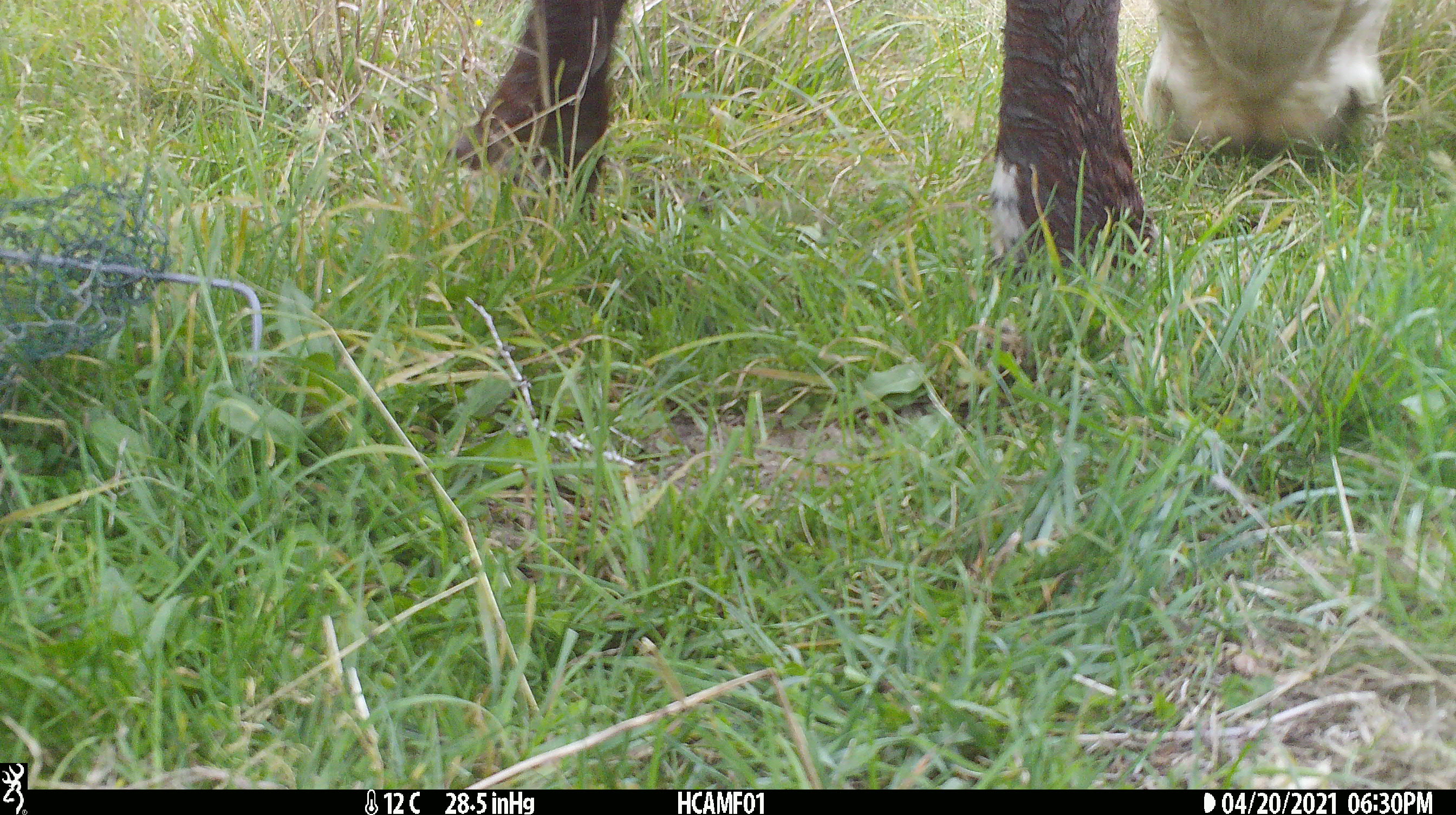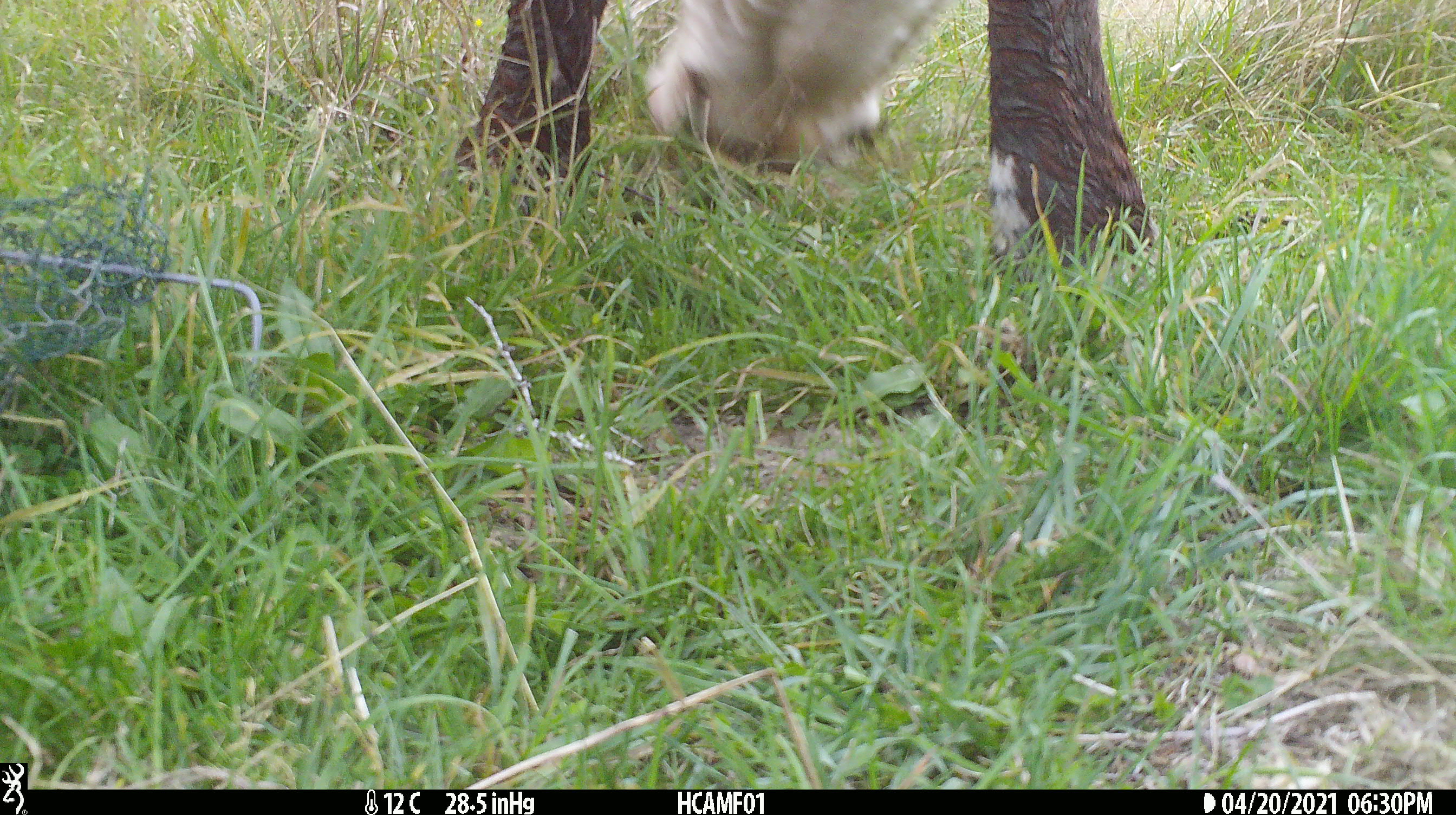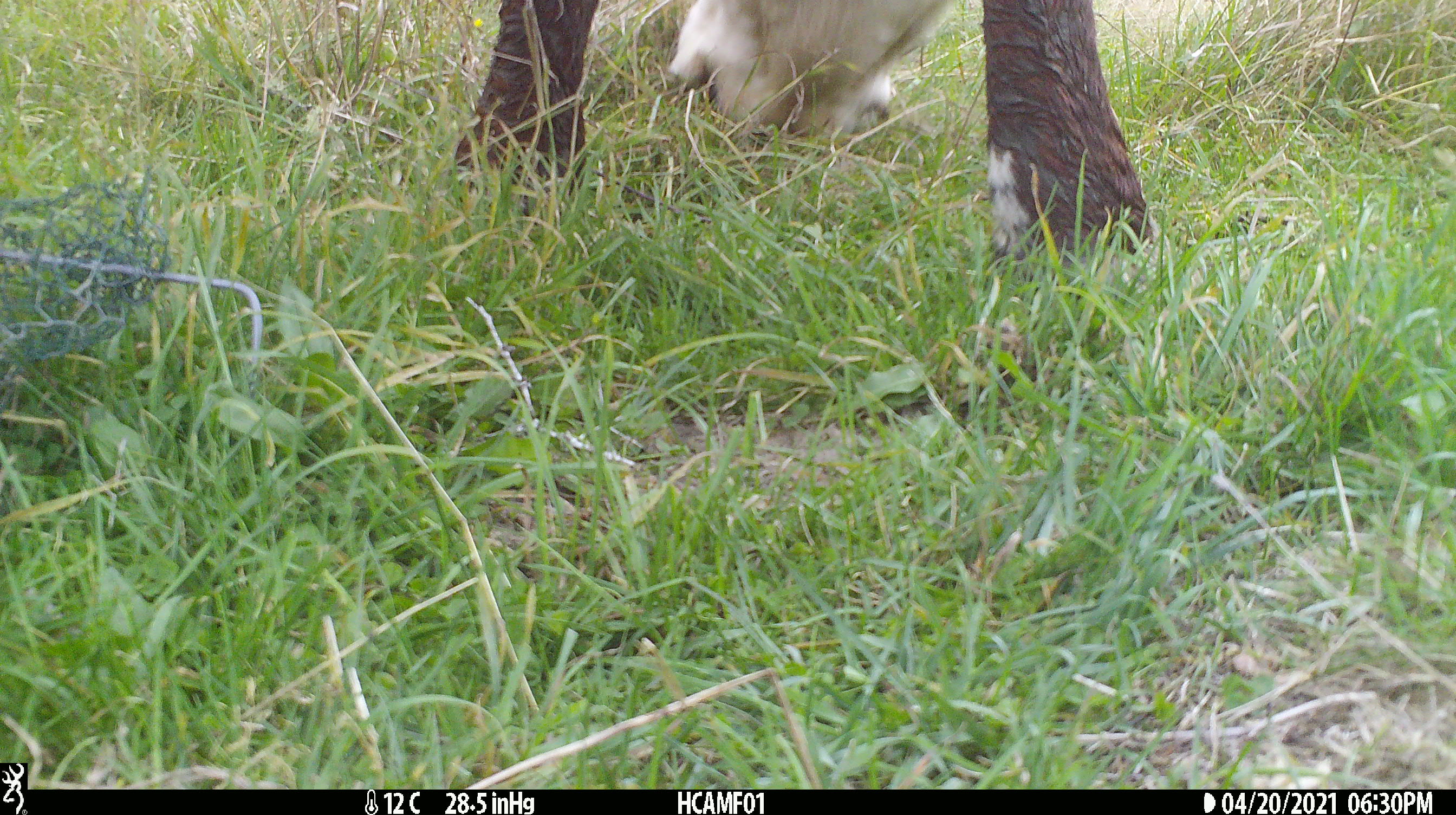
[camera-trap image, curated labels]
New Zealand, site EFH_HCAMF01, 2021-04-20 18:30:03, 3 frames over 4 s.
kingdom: Animalia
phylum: Chordata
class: Mammalia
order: Artiodactyla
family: Bovidae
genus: Bos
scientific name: Bos taurus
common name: domestic cow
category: cow